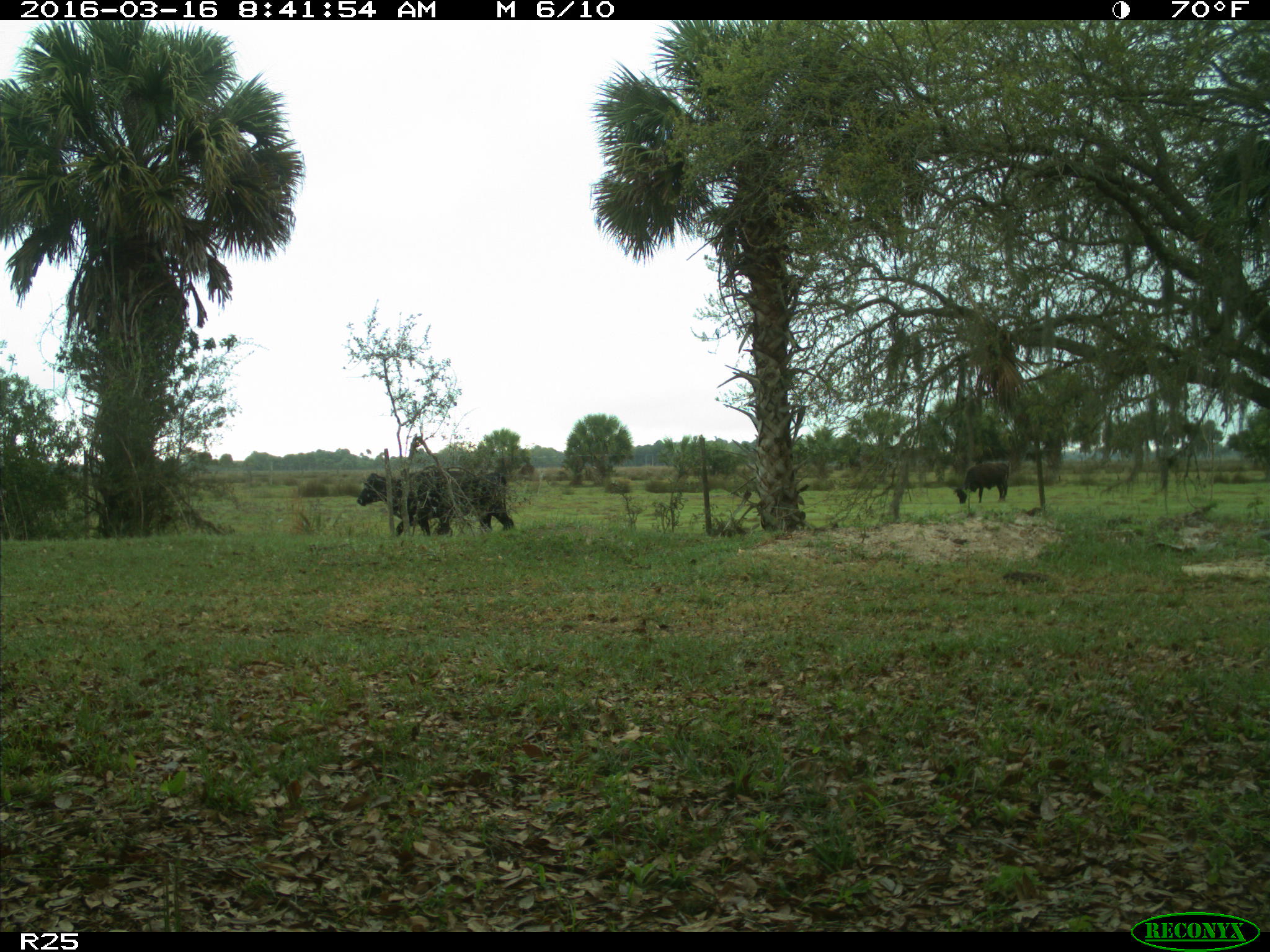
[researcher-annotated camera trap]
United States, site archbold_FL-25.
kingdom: Animalia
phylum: Chordata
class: Mammalia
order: Artiodactyla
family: Bovidae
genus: Bos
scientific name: Bos taurus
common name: domestic cow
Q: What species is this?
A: Bos taurus (domestic cow).